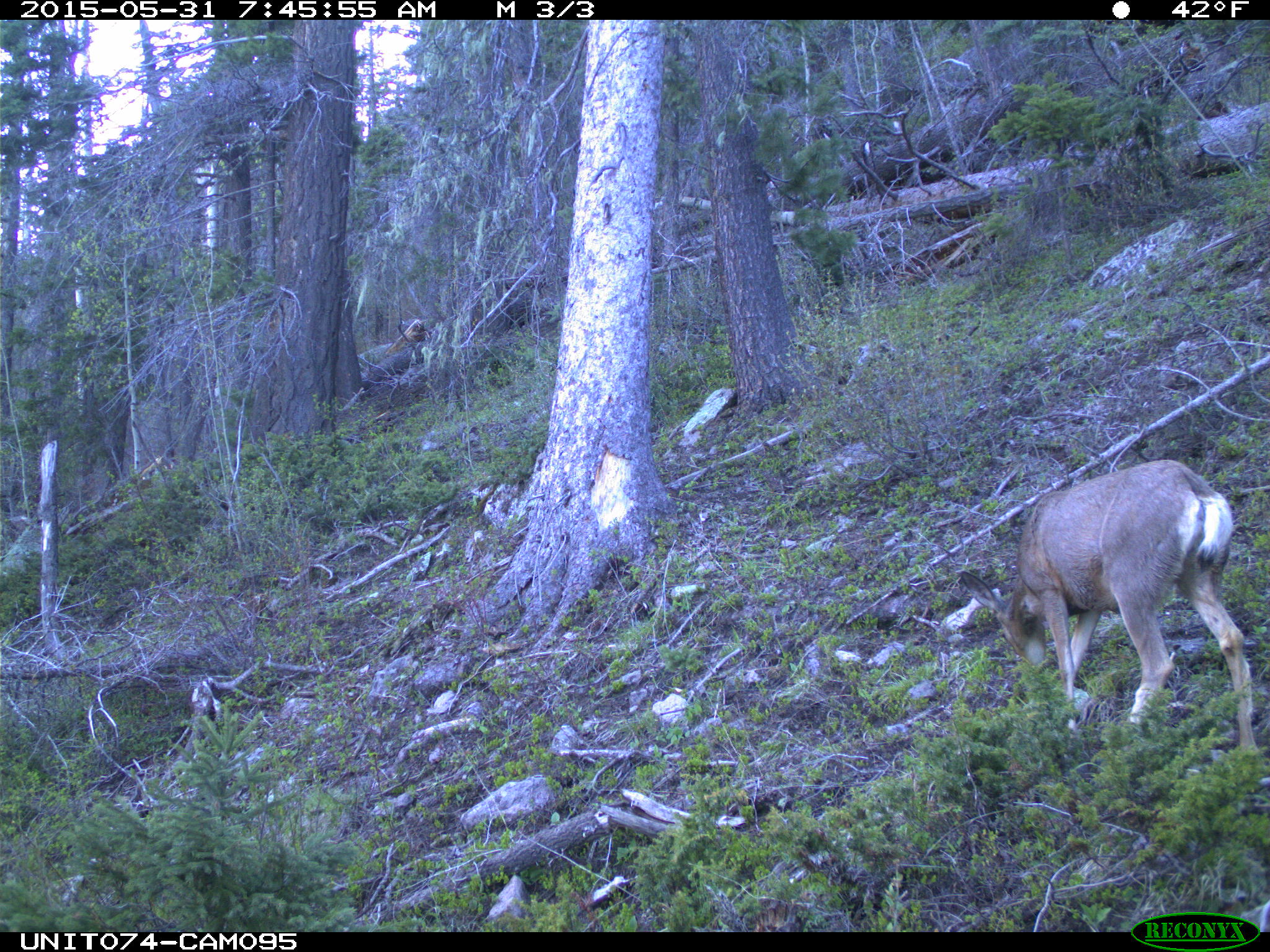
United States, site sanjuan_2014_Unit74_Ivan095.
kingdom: Animalia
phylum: Chordata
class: Mammalia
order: Artiodactyla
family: Cervidae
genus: Odocoileus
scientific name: Odocoileus hemionus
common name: mule deer